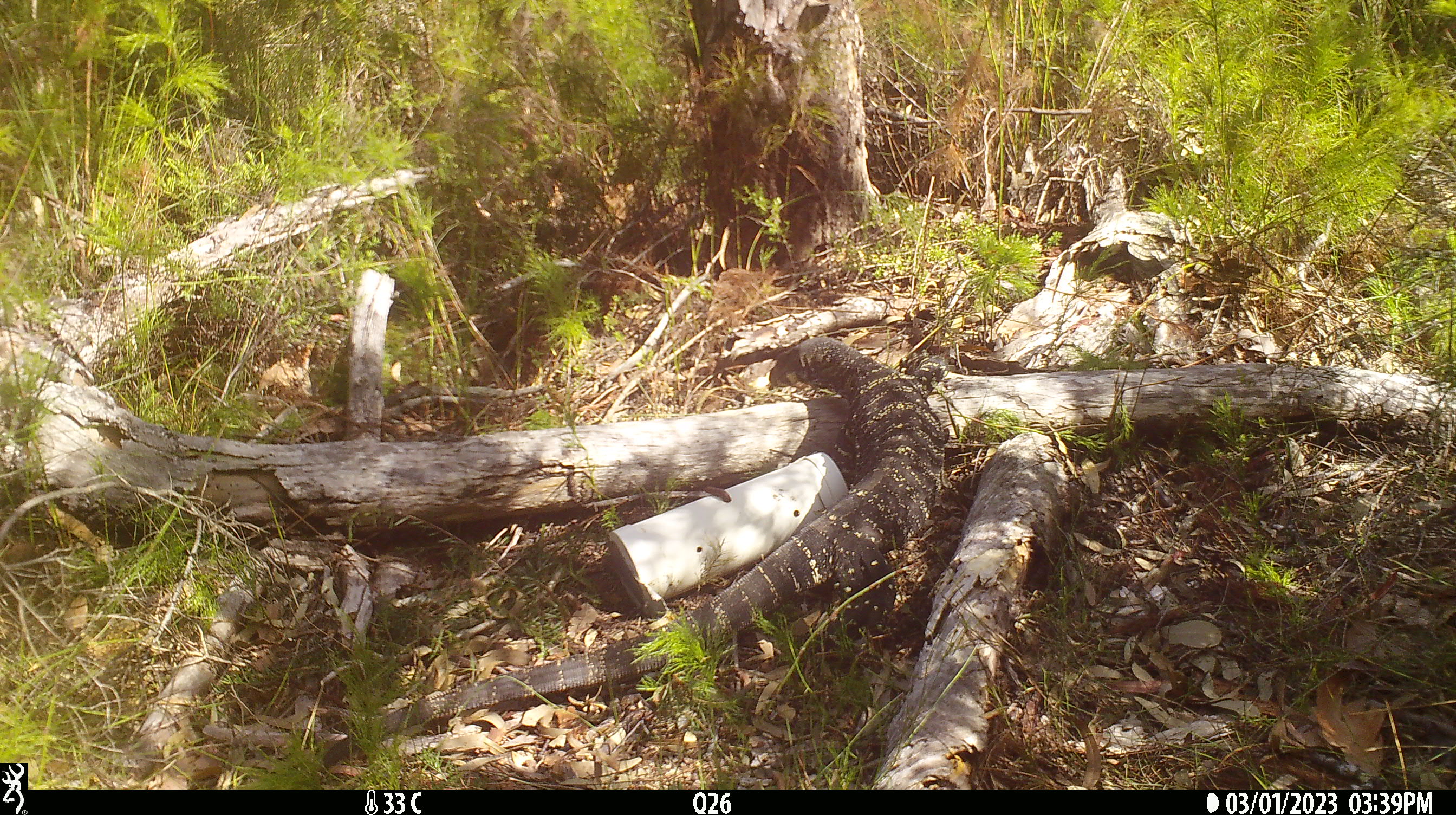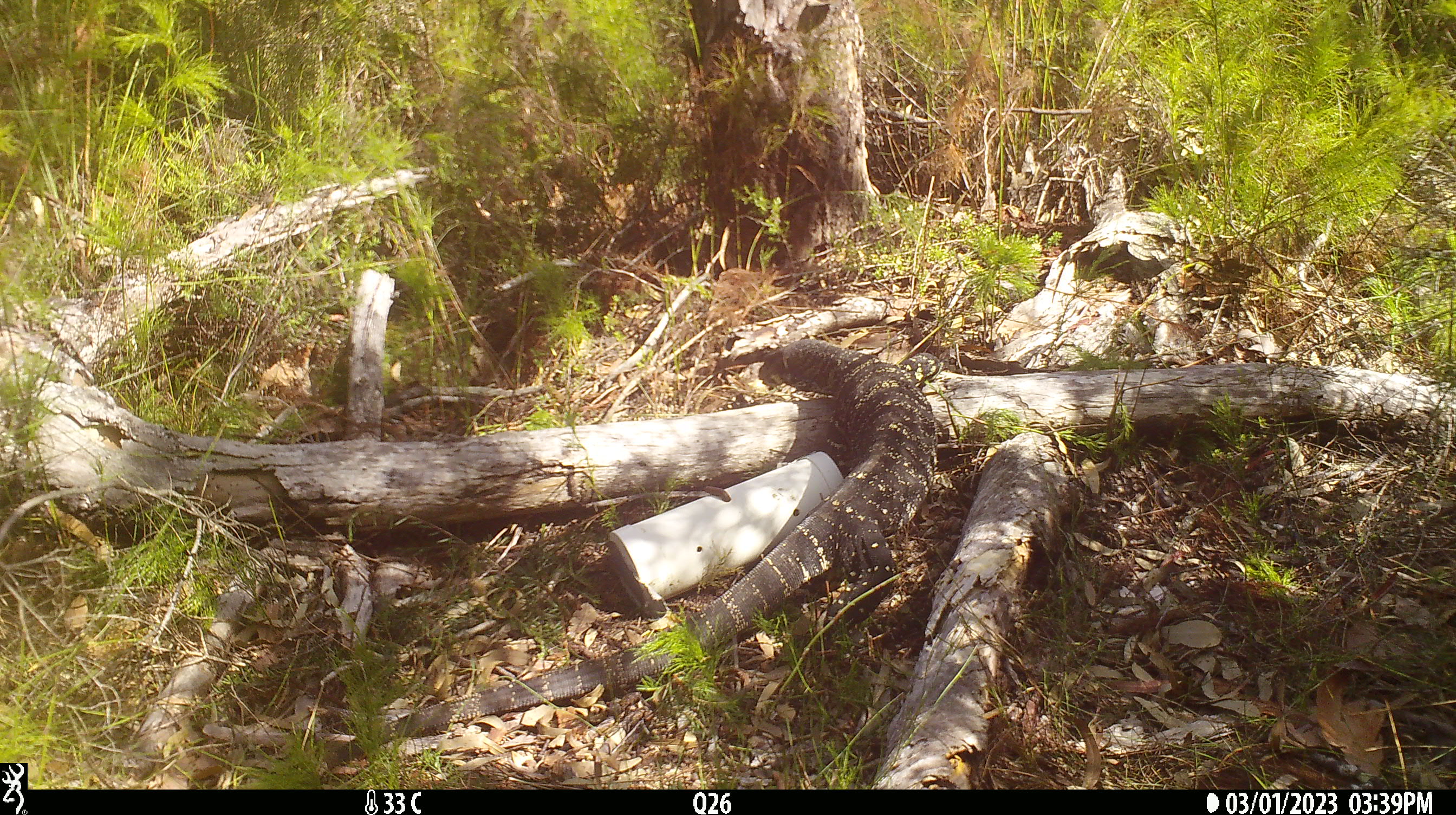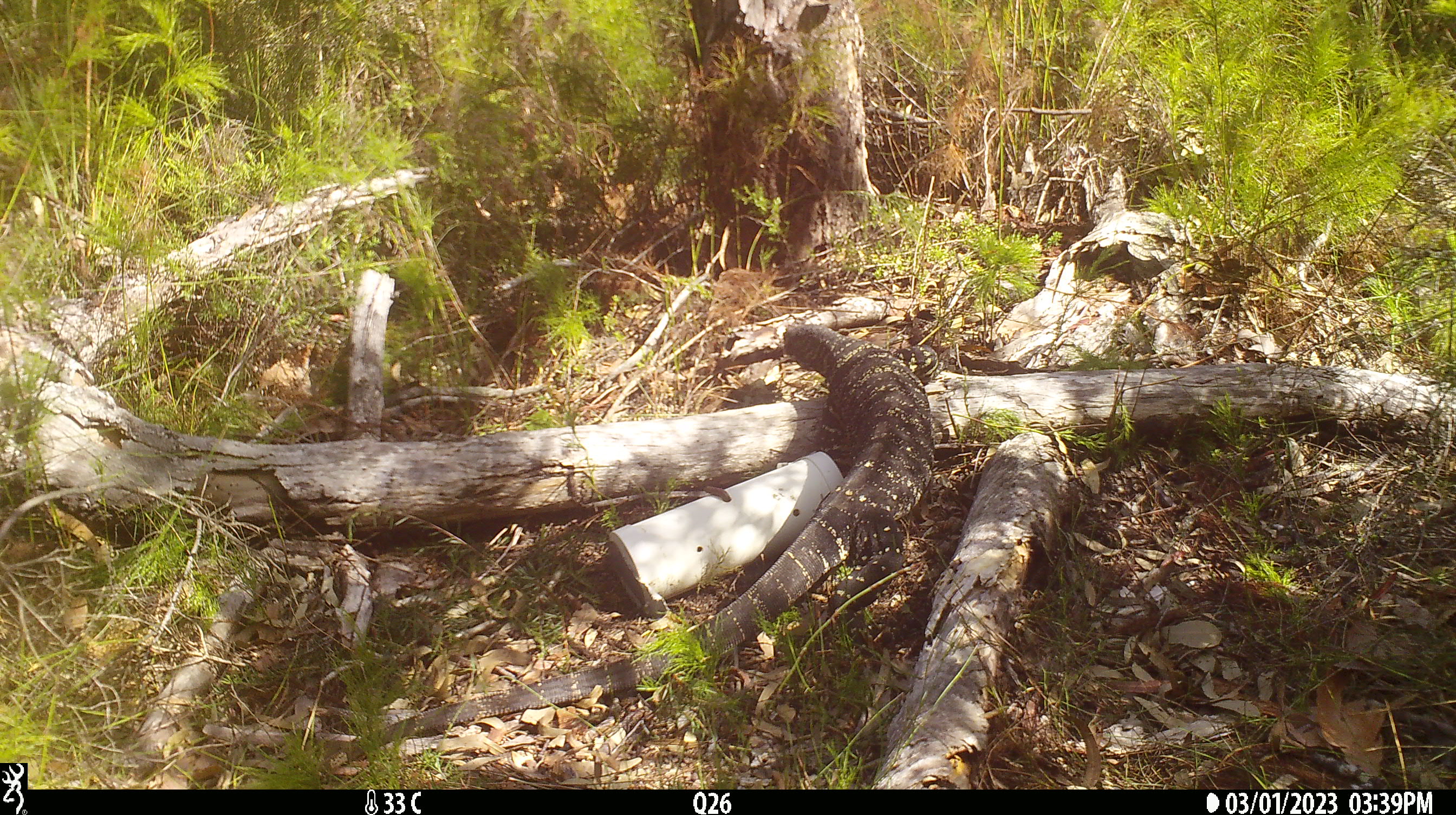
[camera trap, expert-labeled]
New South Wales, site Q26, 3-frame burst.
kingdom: Animalia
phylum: Chordata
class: Reptilia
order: Squamata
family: Varanidae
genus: Varanus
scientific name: Varanus varius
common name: lace monitor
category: goanna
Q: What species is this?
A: Goanna (lace monitor) (Varanus varius).